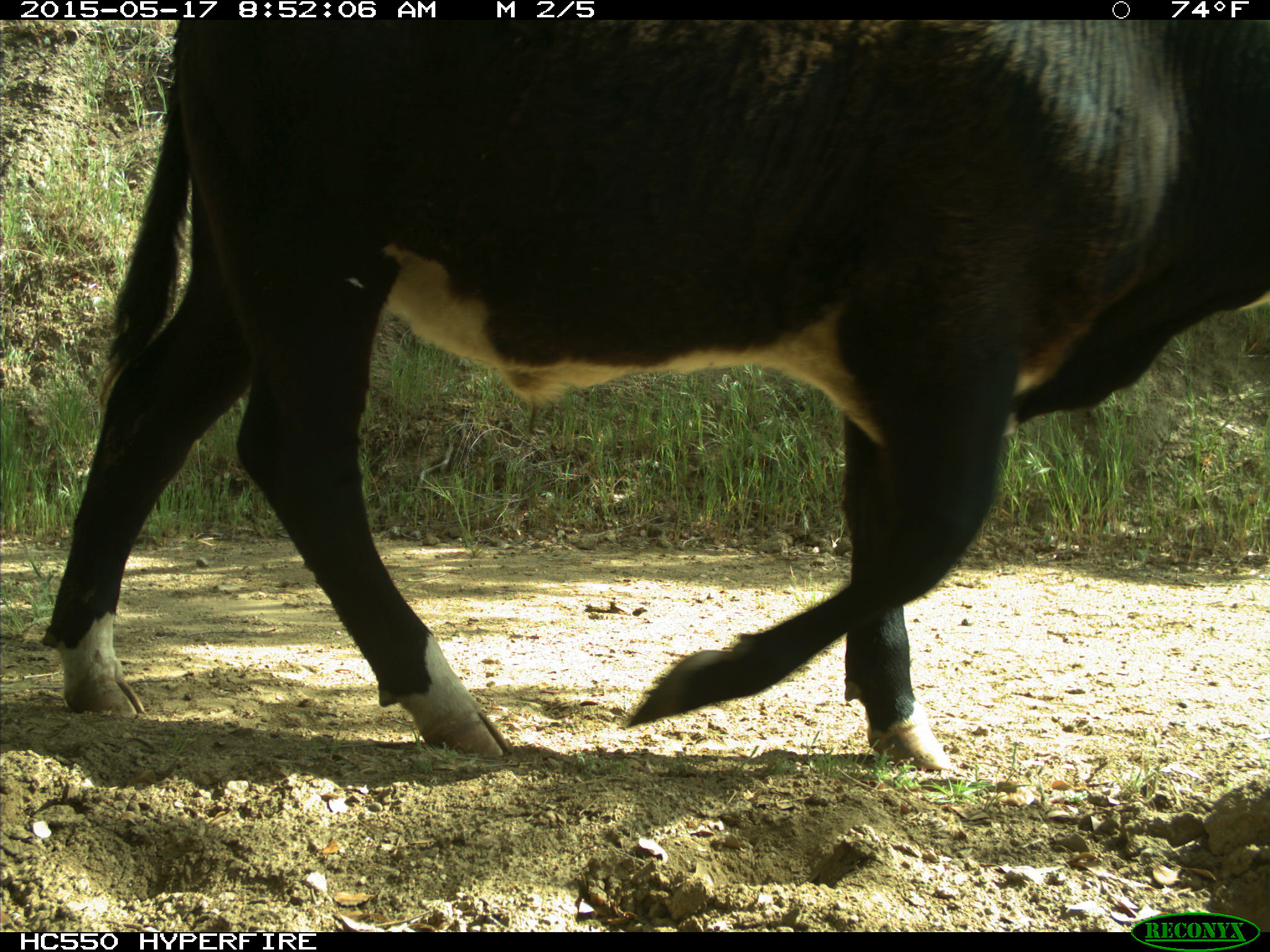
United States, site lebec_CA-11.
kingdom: Animalia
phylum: Chordata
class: Mammalia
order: Artiodactyla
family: Bovidae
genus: Bos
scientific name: Bos taurus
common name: domestic cow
Bos taurus (domestic cow).